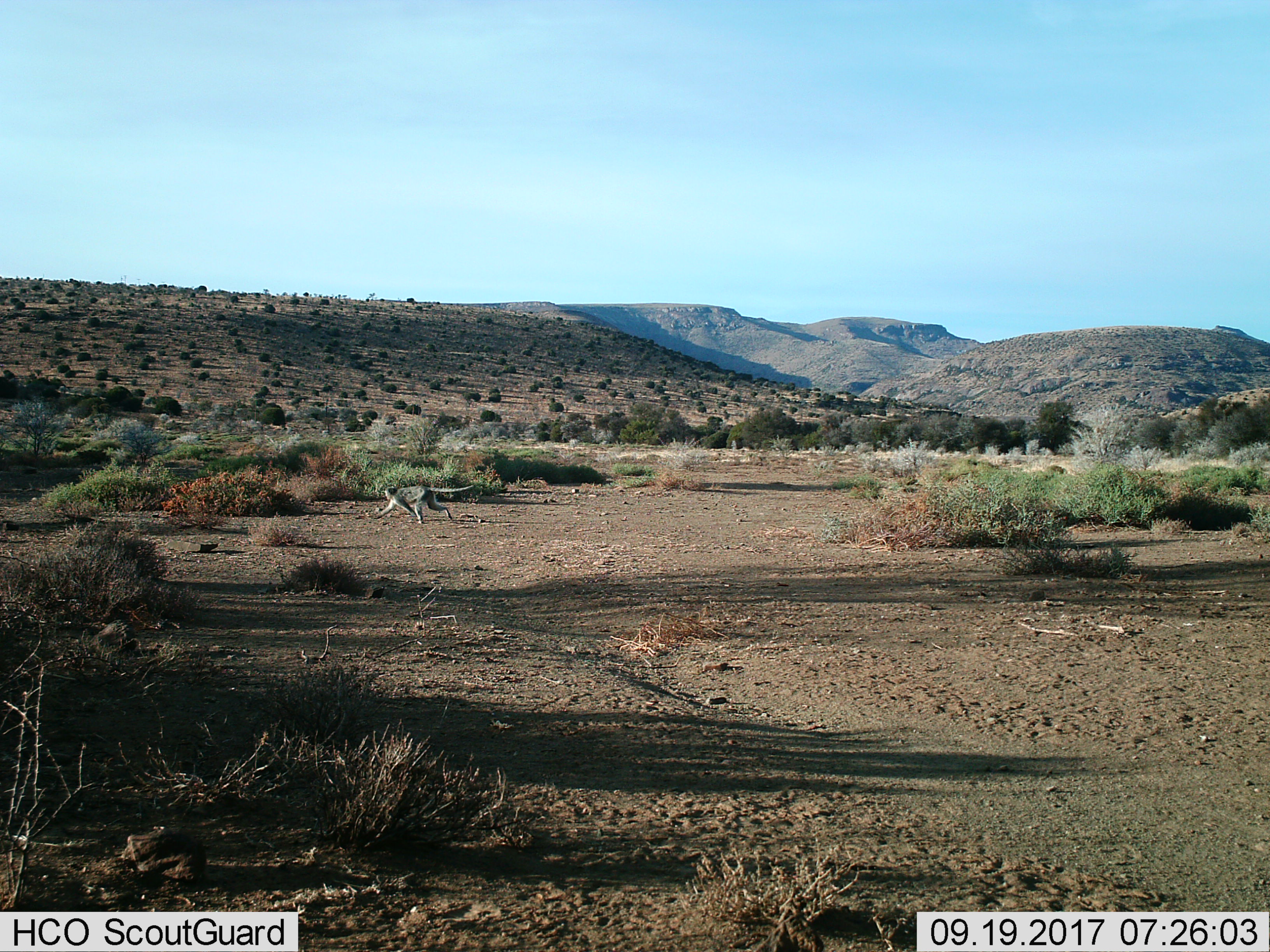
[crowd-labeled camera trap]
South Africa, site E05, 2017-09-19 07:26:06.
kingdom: Animalia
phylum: Chordata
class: Mammalia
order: Primates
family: Cercopithecidae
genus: Chlorocebus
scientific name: Chlorocebus pygerythrus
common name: vervet monkey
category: monkeyvervet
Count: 1.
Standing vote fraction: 0%.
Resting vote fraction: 0%.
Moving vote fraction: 100%.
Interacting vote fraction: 0%.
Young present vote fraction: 0%.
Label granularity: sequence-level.